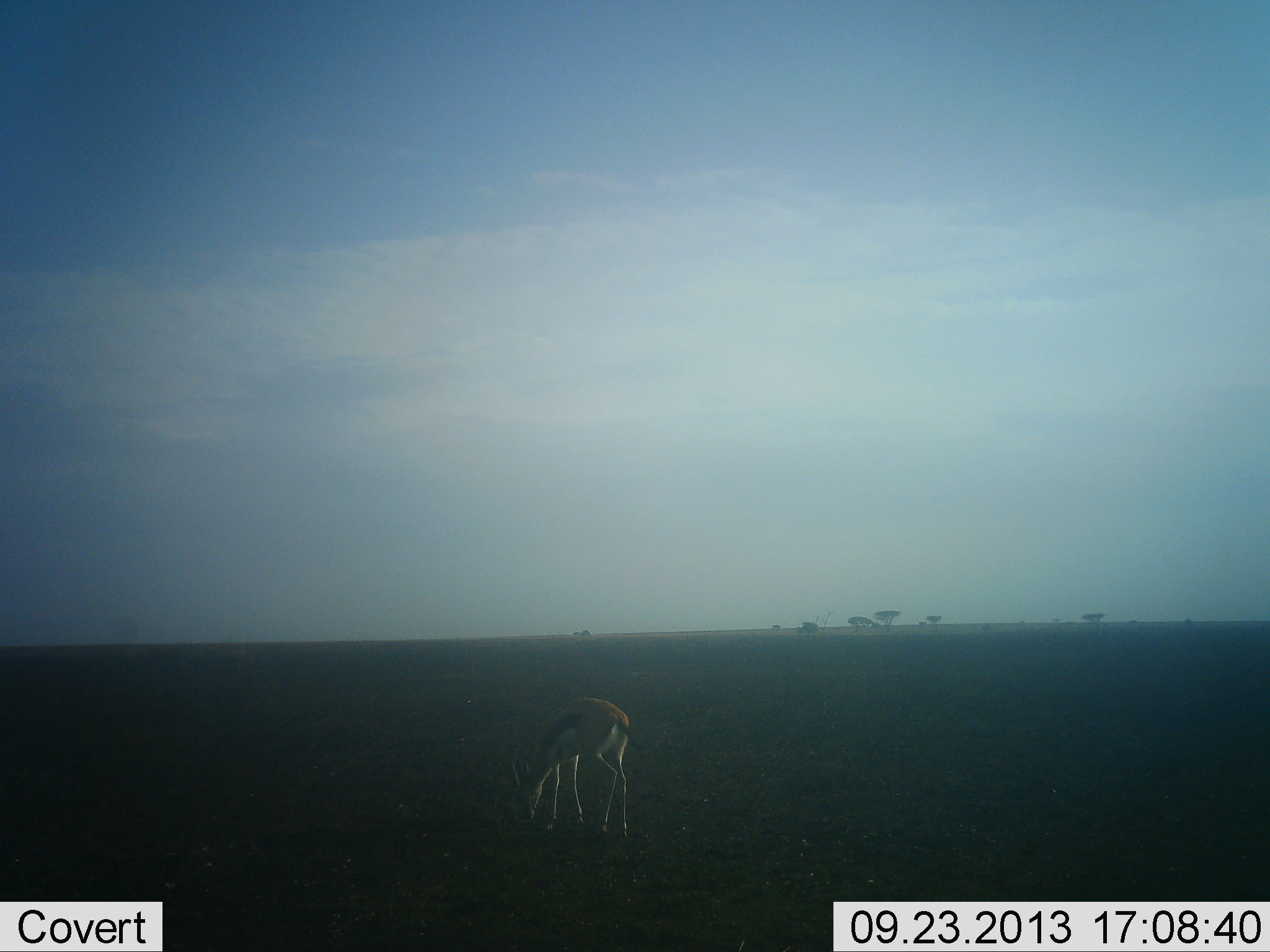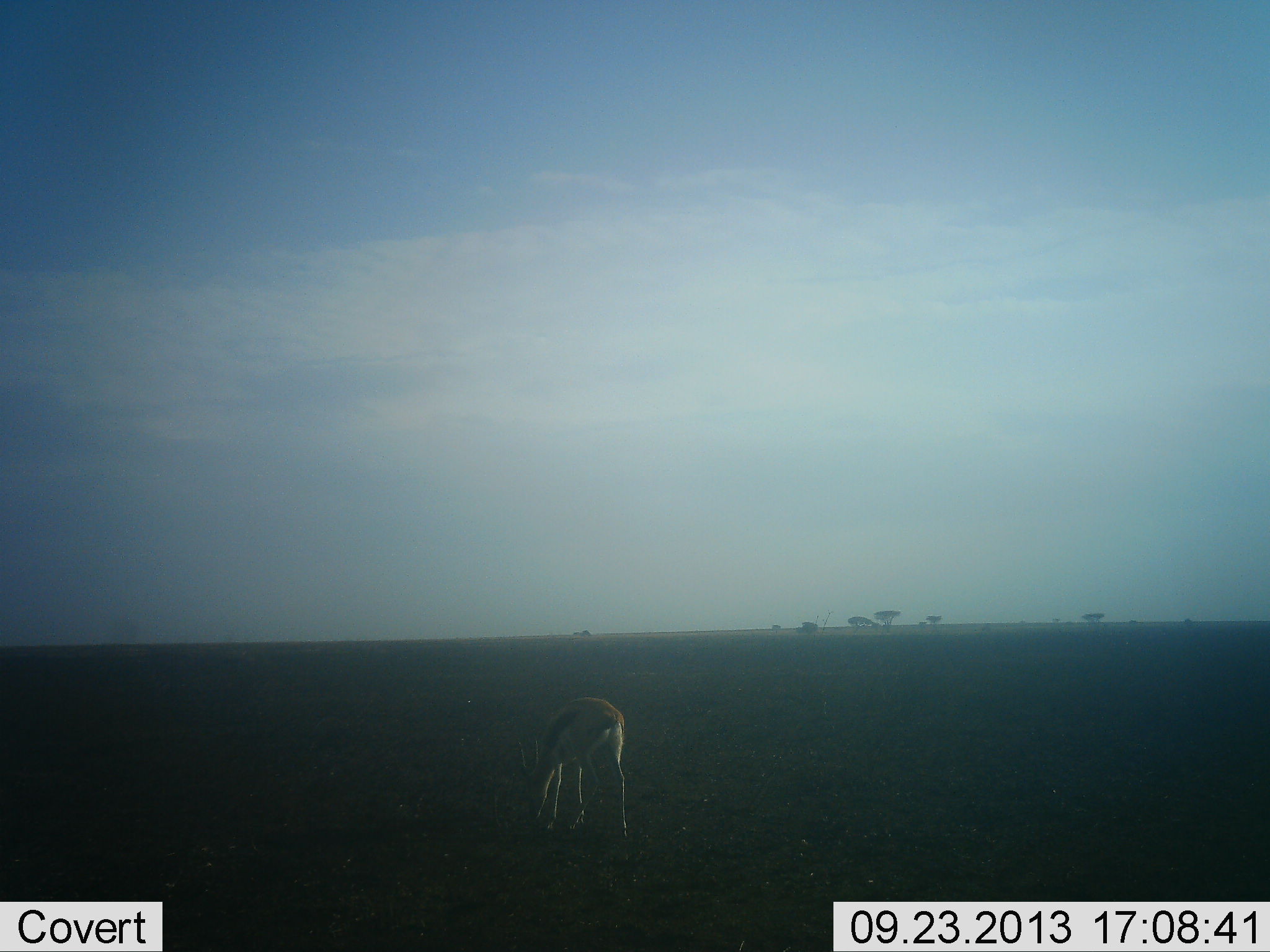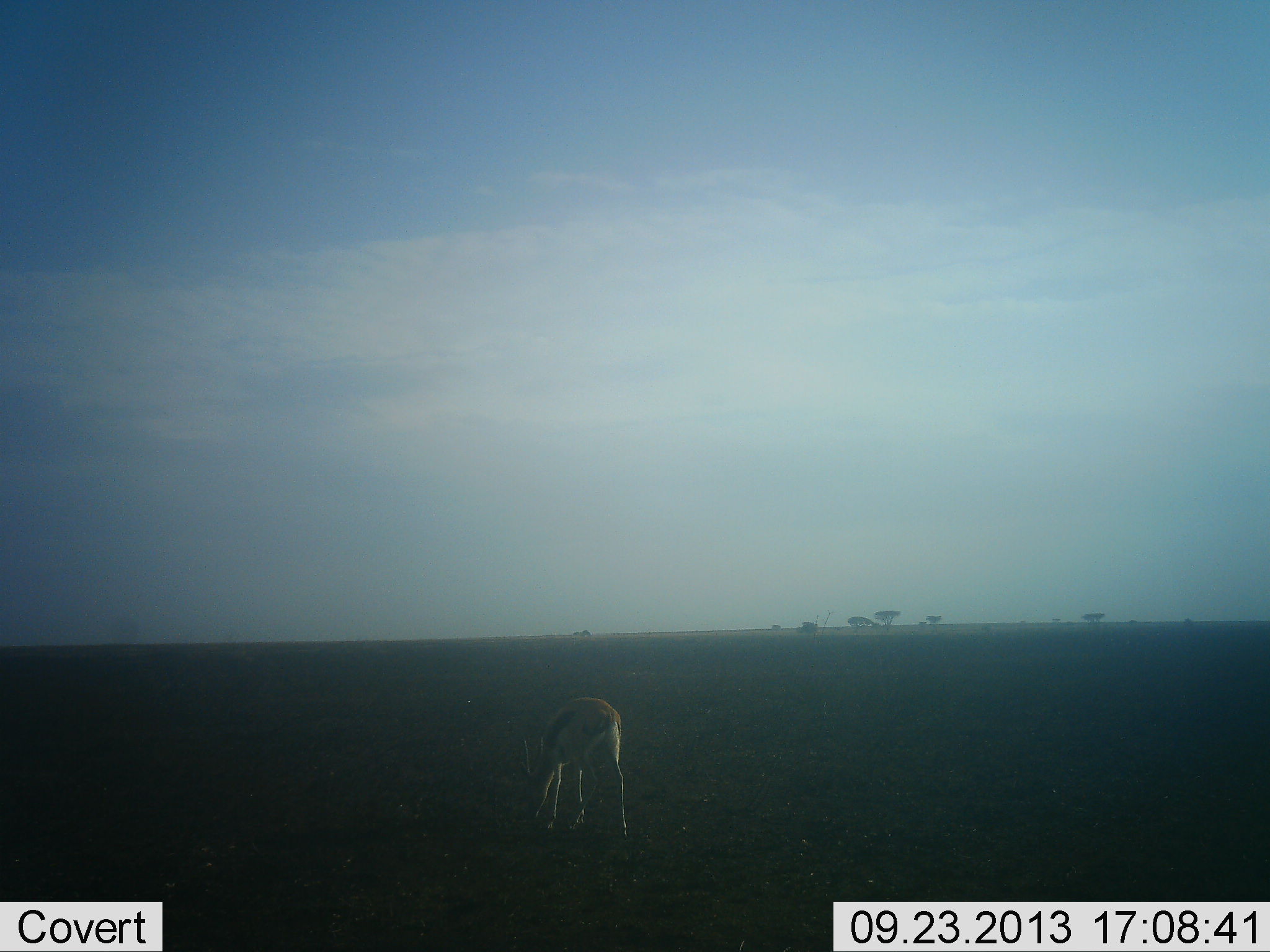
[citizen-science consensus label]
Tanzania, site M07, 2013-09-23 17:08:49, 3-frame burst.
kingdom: Animalia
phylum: Chordata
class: Mammalia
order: Artiodactyla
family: Bovidae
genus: Eudorcas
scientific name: Eudorcas thomsonii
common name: thomson's gazelle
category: gazellethomsons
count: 1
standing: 10%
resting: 0%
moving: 0%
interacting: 0%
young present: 0%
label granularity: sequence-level